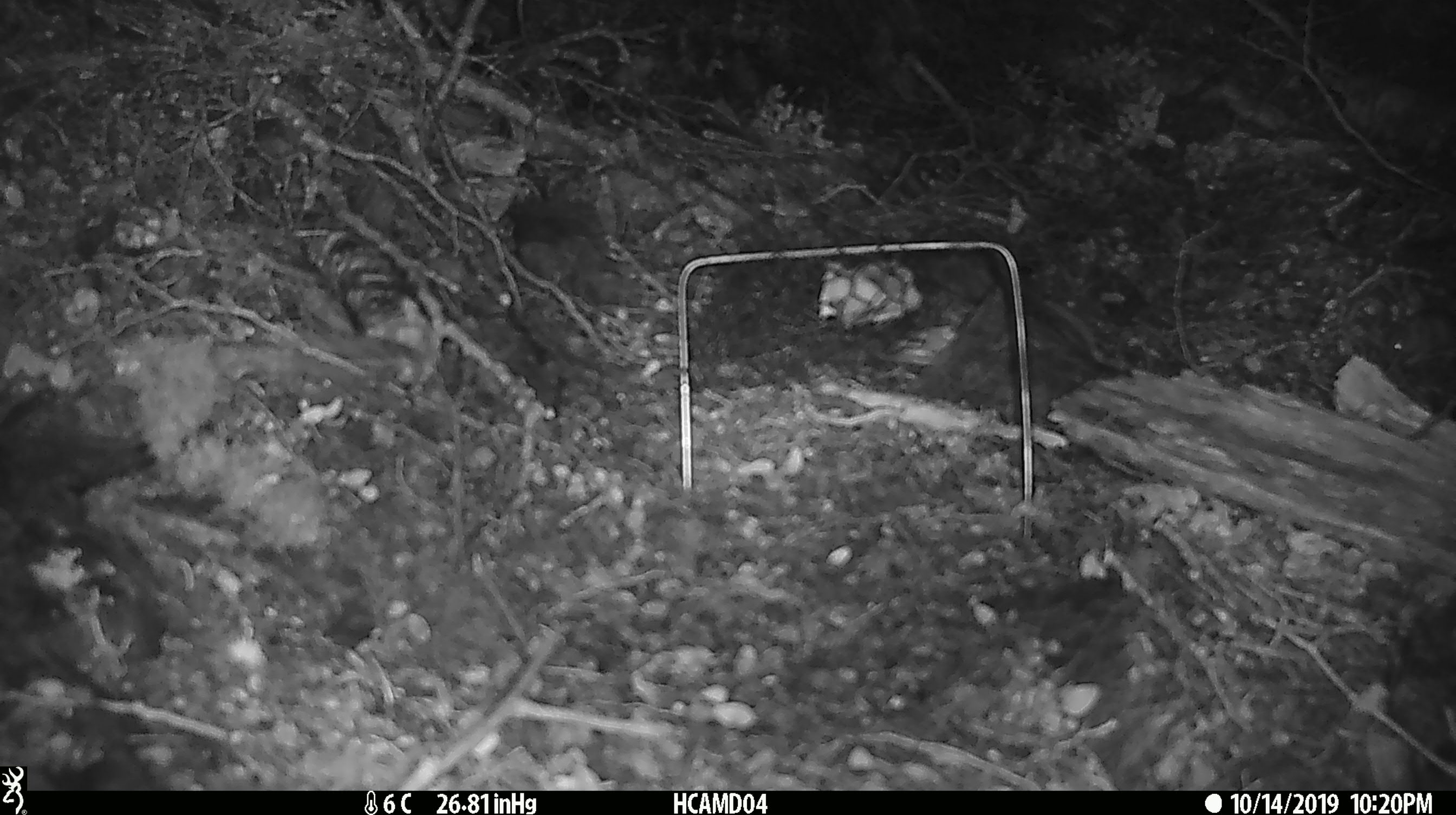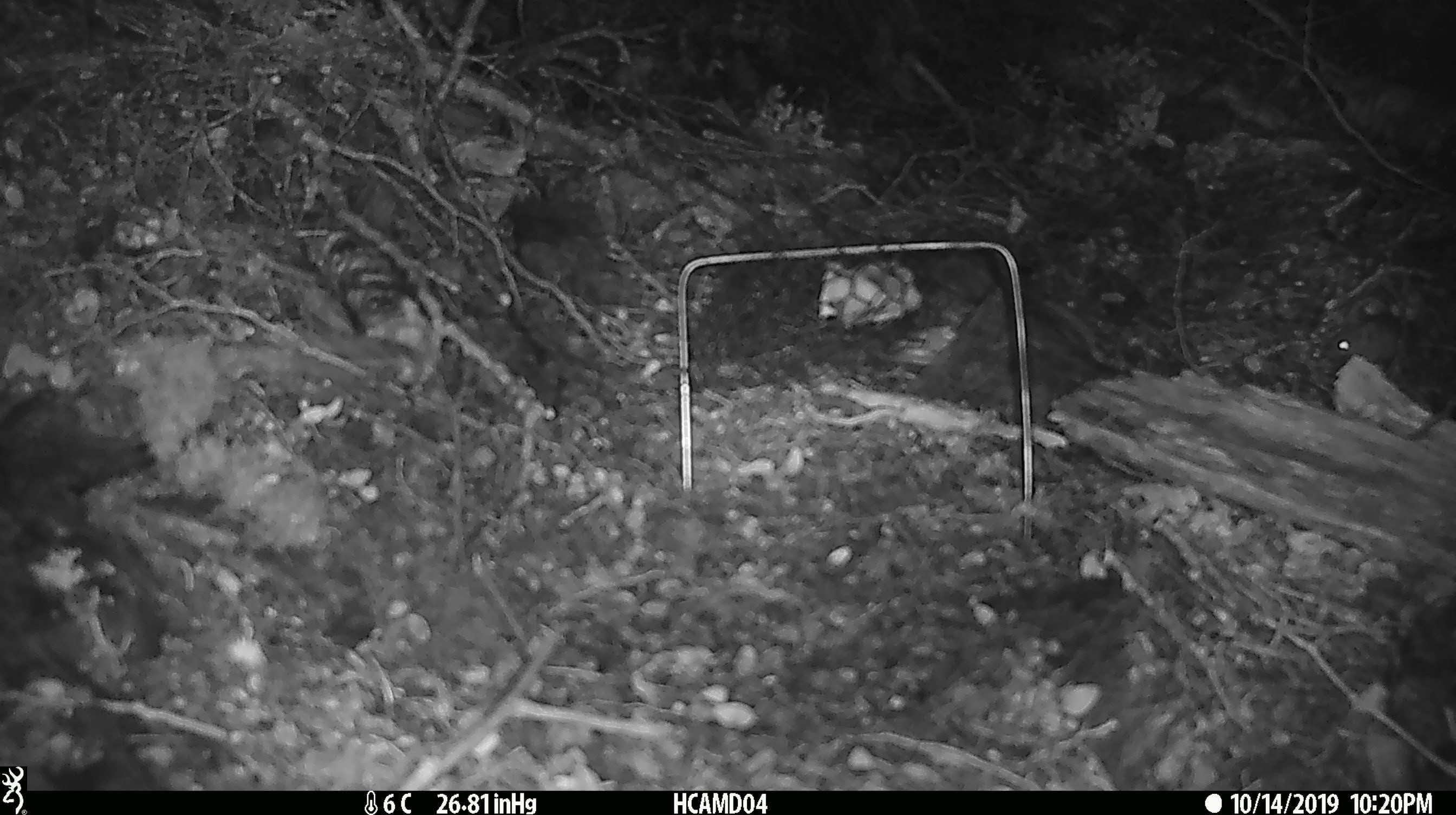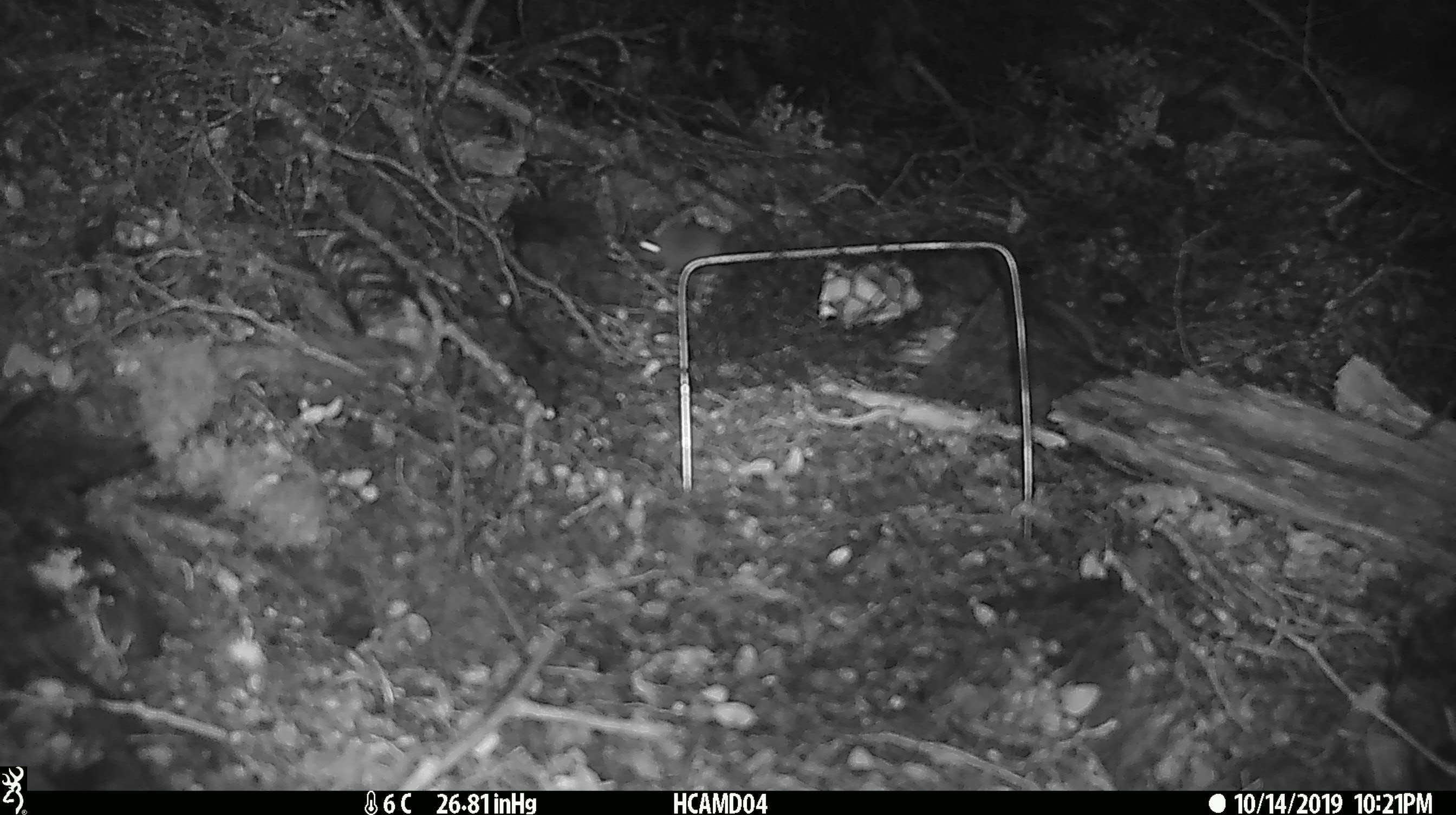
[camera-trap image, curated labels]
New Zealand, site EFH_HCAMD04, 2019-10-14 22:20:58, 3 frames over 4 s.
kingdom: Animalia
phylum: Chordata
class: Mammalia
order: Rodentia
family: Muridae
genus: Mus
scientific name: Mus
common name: mouse